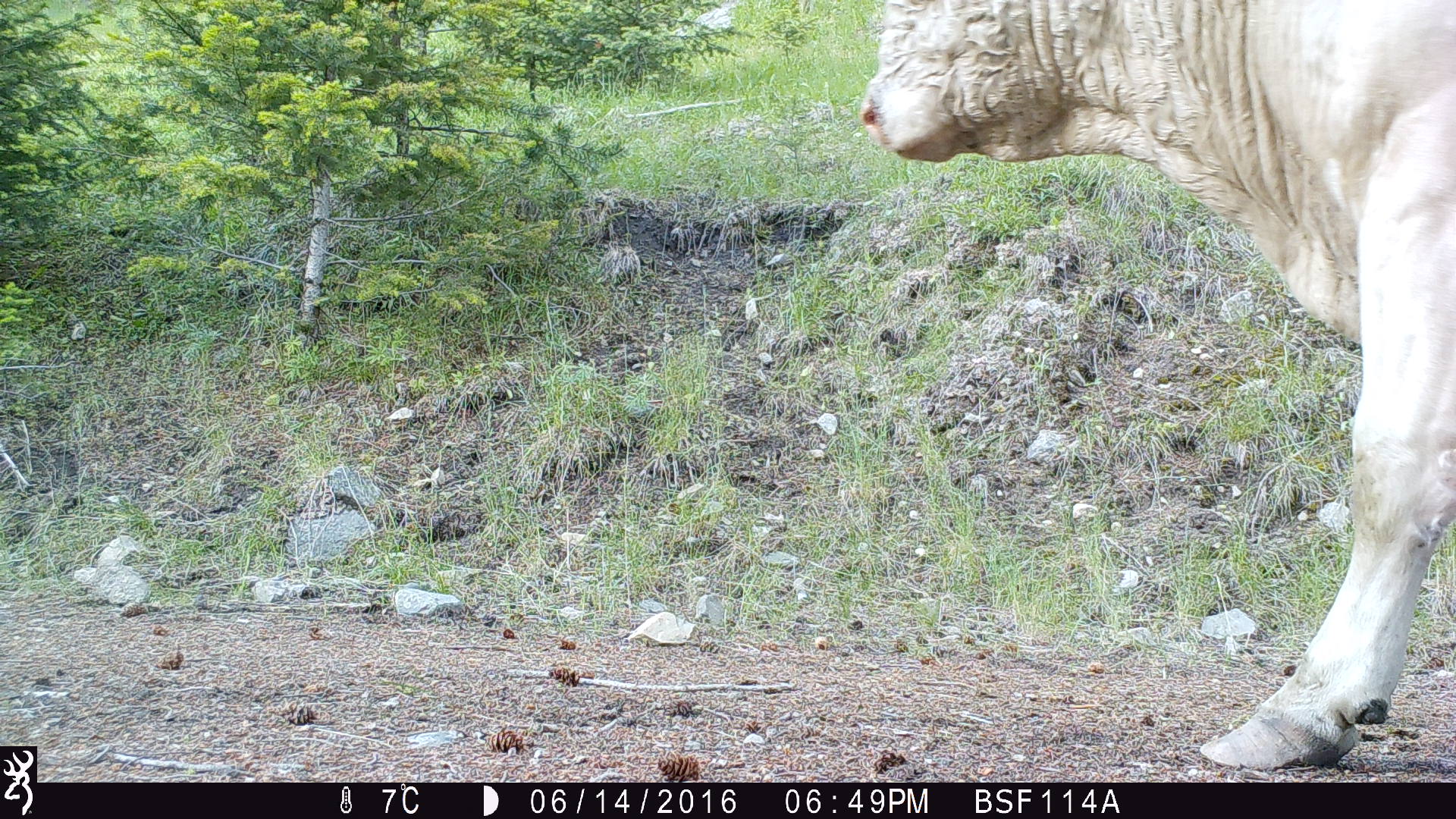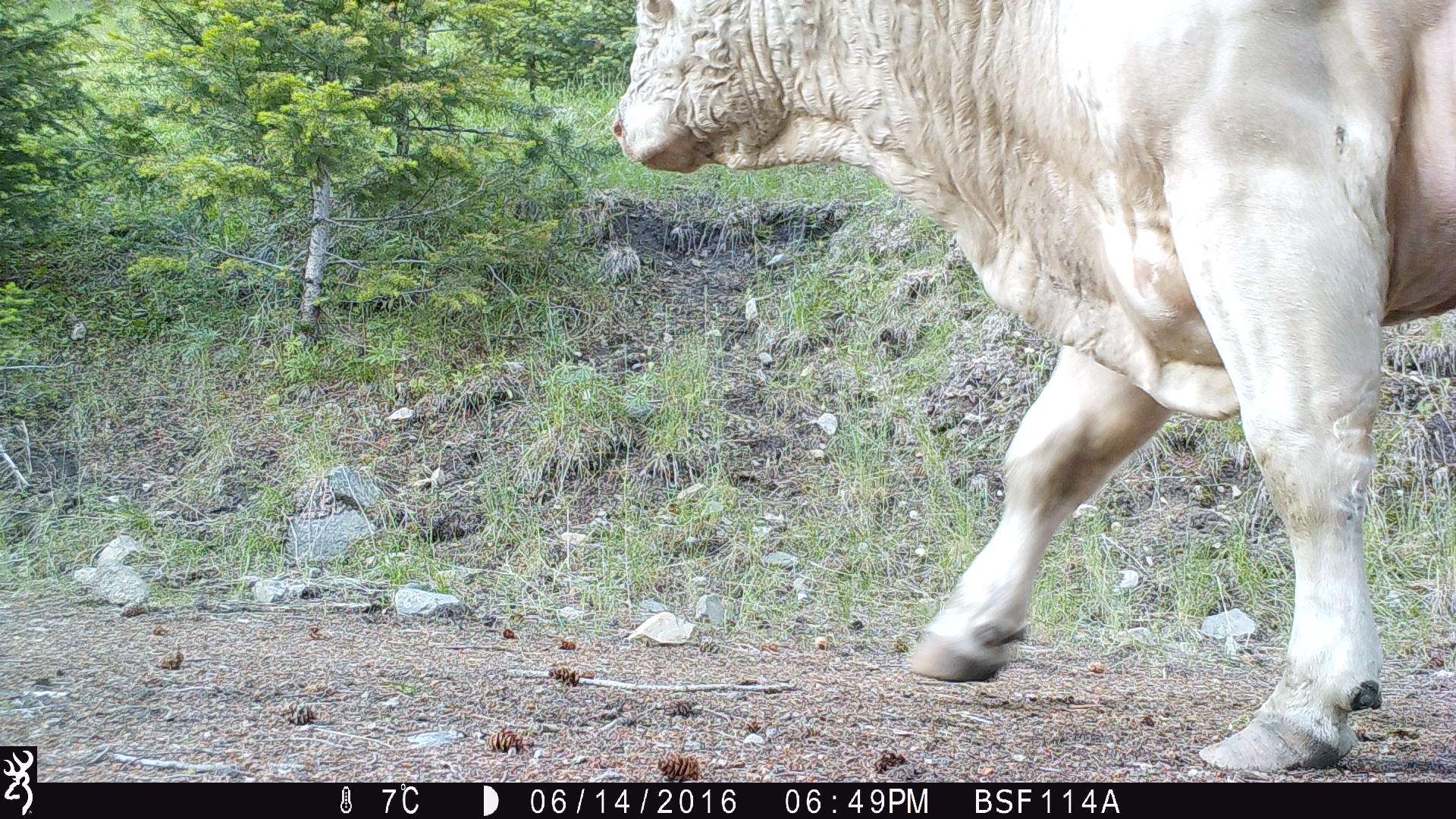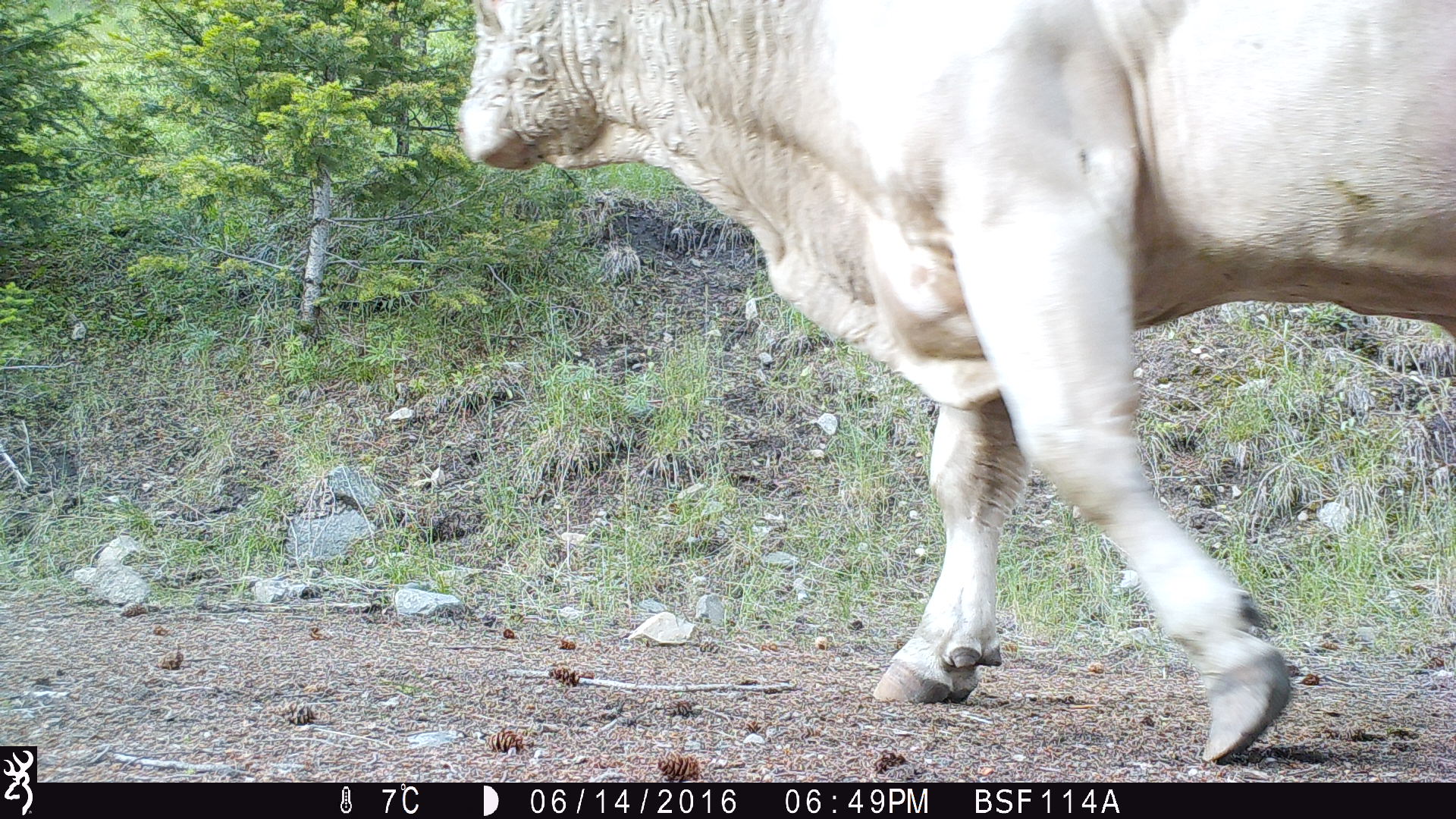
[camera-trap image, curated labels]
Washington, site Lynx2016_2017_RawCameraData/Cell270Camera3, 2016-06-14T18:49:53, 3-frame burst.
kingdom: Animalia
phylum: Chordata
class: Mammalia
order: Artiodactyla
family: Bovidae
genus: Bos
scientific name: Bos taurus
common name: domestic cattle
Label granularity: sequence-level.